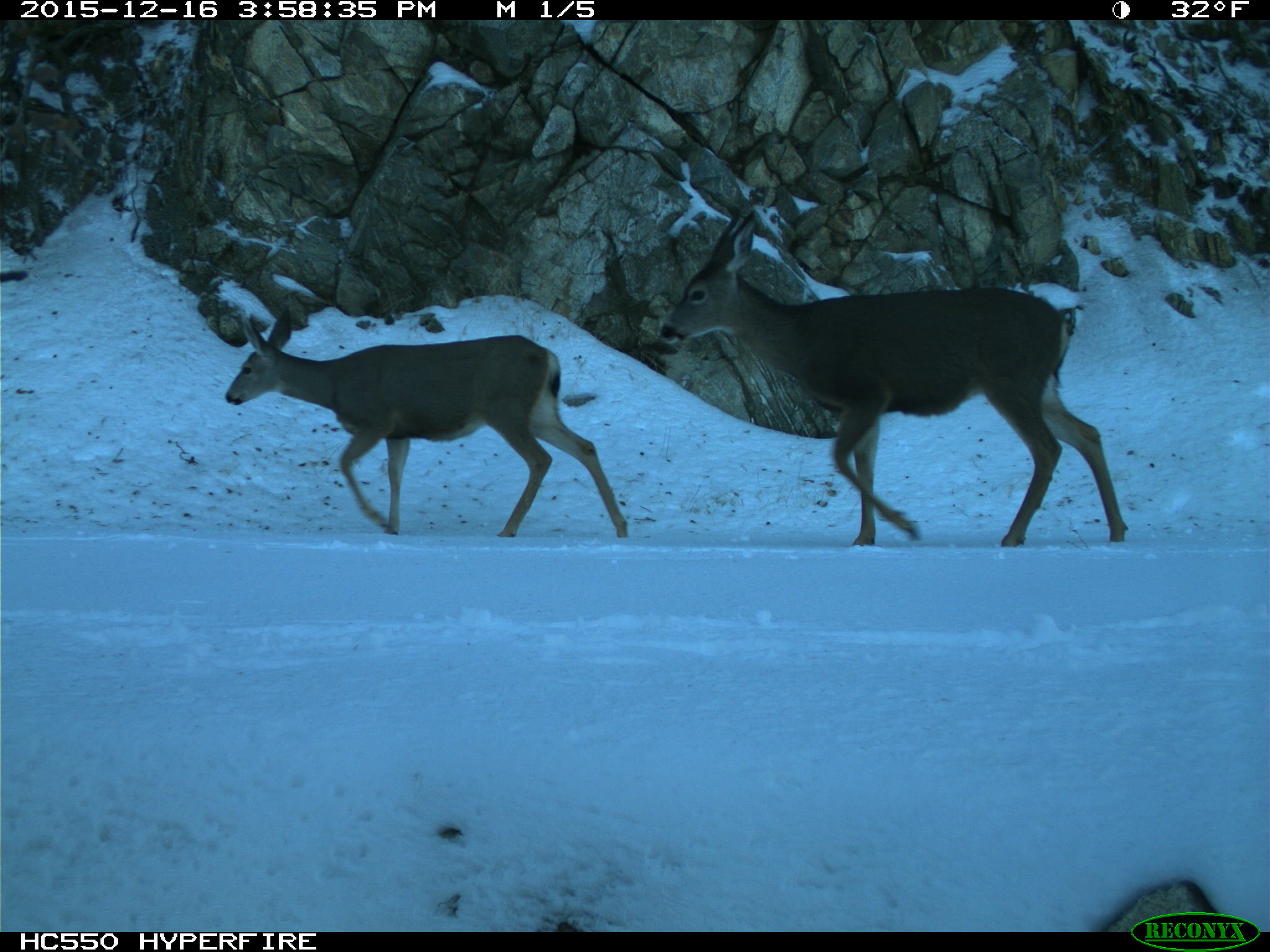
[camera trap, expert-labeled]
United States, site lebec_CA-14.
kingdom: Animalia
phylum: Chordata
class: Mammalia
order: Artiodactyla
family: Cervidae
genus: Odocoileus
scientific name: Odocoileus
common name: deer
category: unidentified deer